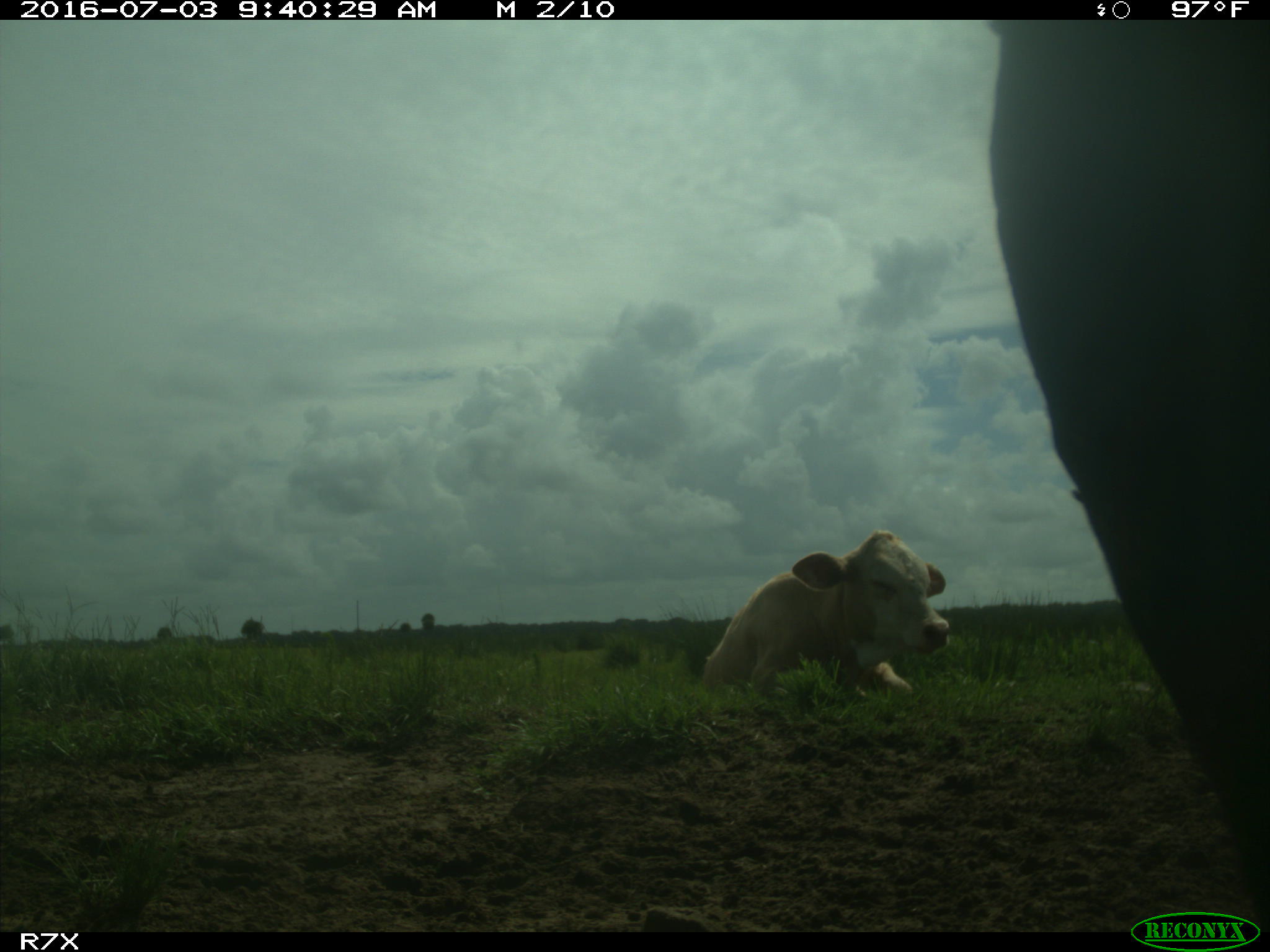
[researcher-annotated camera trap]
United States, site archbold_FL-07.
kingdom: Animalia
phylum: Chordata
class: Mammalia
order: Artiodactyla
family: Bovidae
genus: Bos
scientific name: Bos taurus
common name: domestic cow